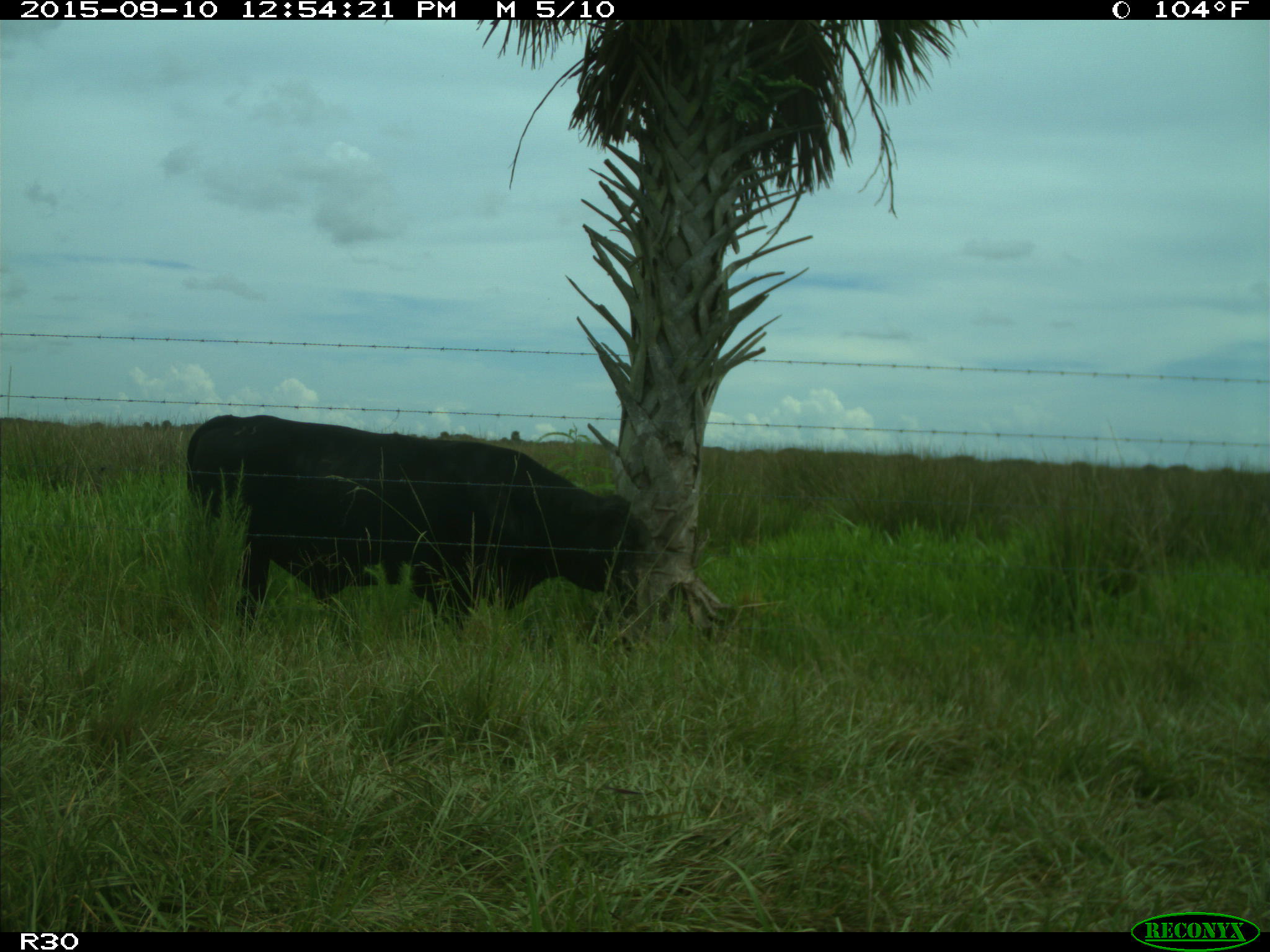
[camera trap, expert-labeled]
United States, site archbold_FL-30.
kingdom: Animalia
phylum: Chordata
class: Mammalia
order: Artiodactyla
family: Bovidae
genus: Bos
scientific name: Bos taurus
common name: domestic cow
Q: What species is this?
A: Bos taurus (domestic cow).